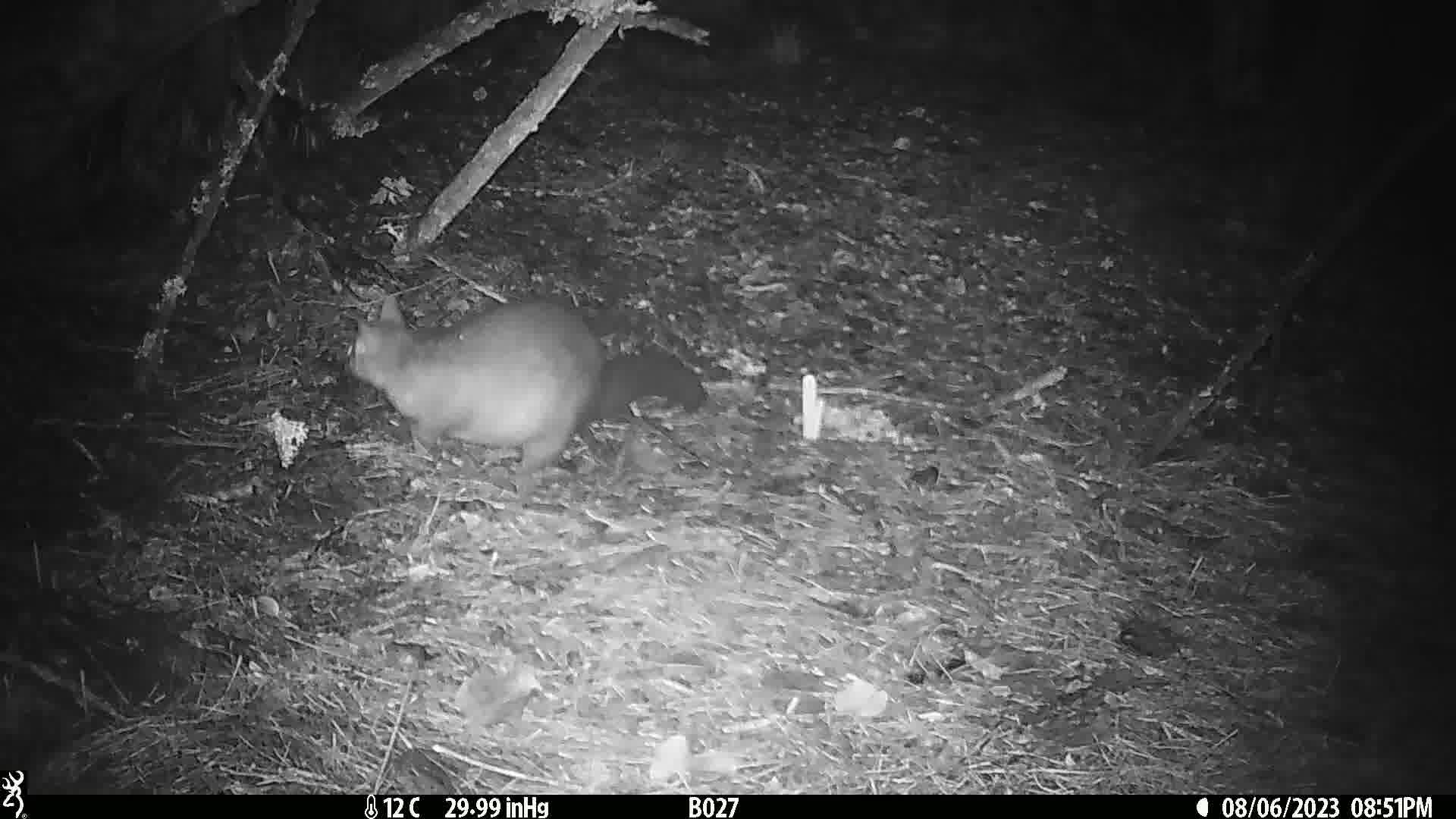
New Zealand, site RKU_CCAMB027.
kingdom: Animalia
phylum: Chordata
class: Mammalia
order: Diprotodontia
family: Phalangeridae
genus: Trichosurus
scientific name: Trichosurus vulpecula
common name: common brushtail possum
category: possum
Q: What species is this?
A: Possum (common brushtail possum) (Trichosurus vulpecula).